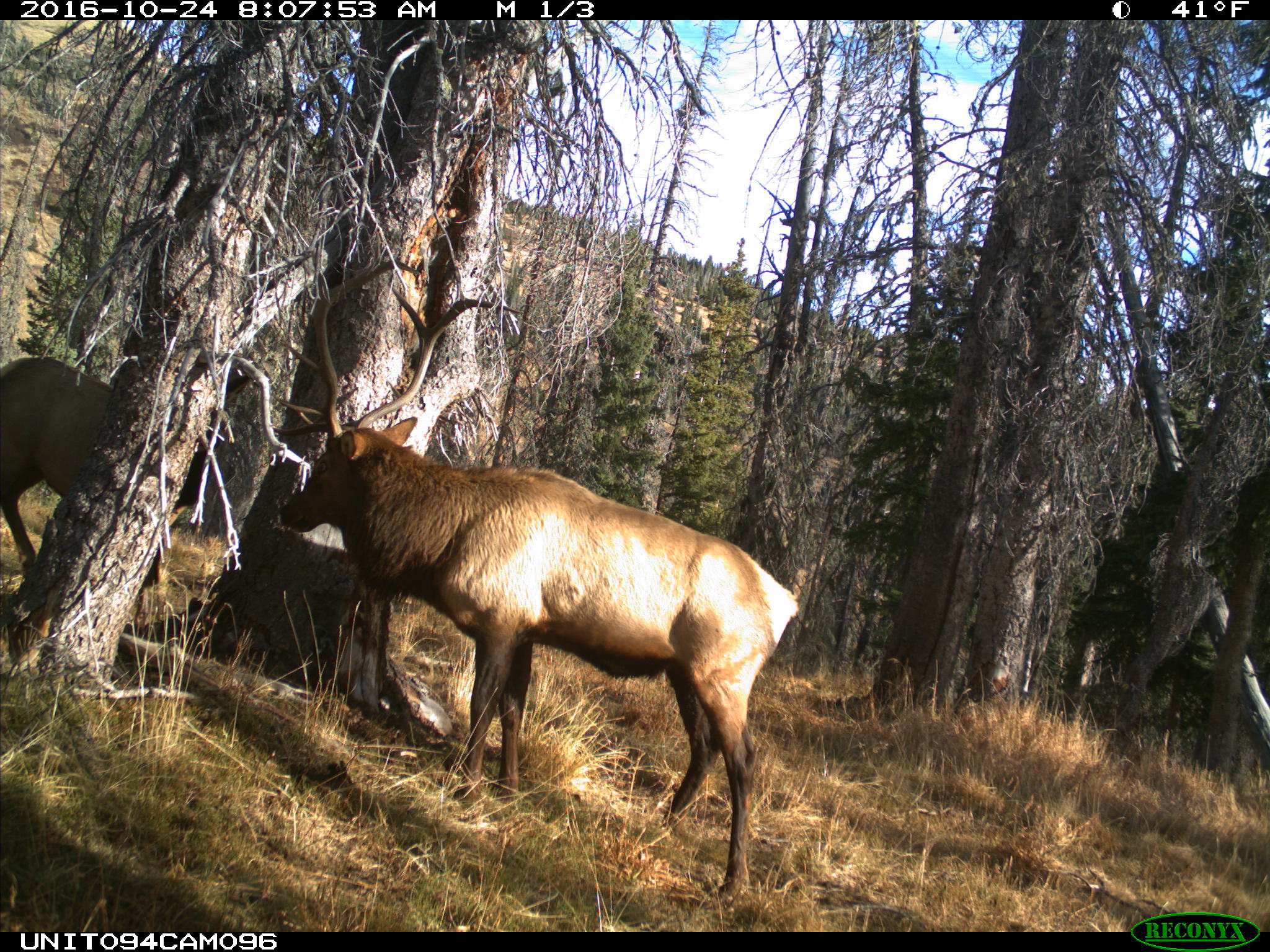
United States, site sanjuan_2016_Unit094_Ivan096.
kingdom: Animalia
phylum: Chordata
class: Mammalia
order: Artiodactyla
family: Cervidae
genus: Cervus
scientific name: Cervus elaphus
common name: red deer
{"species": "Cervus elaphus (red deer)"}